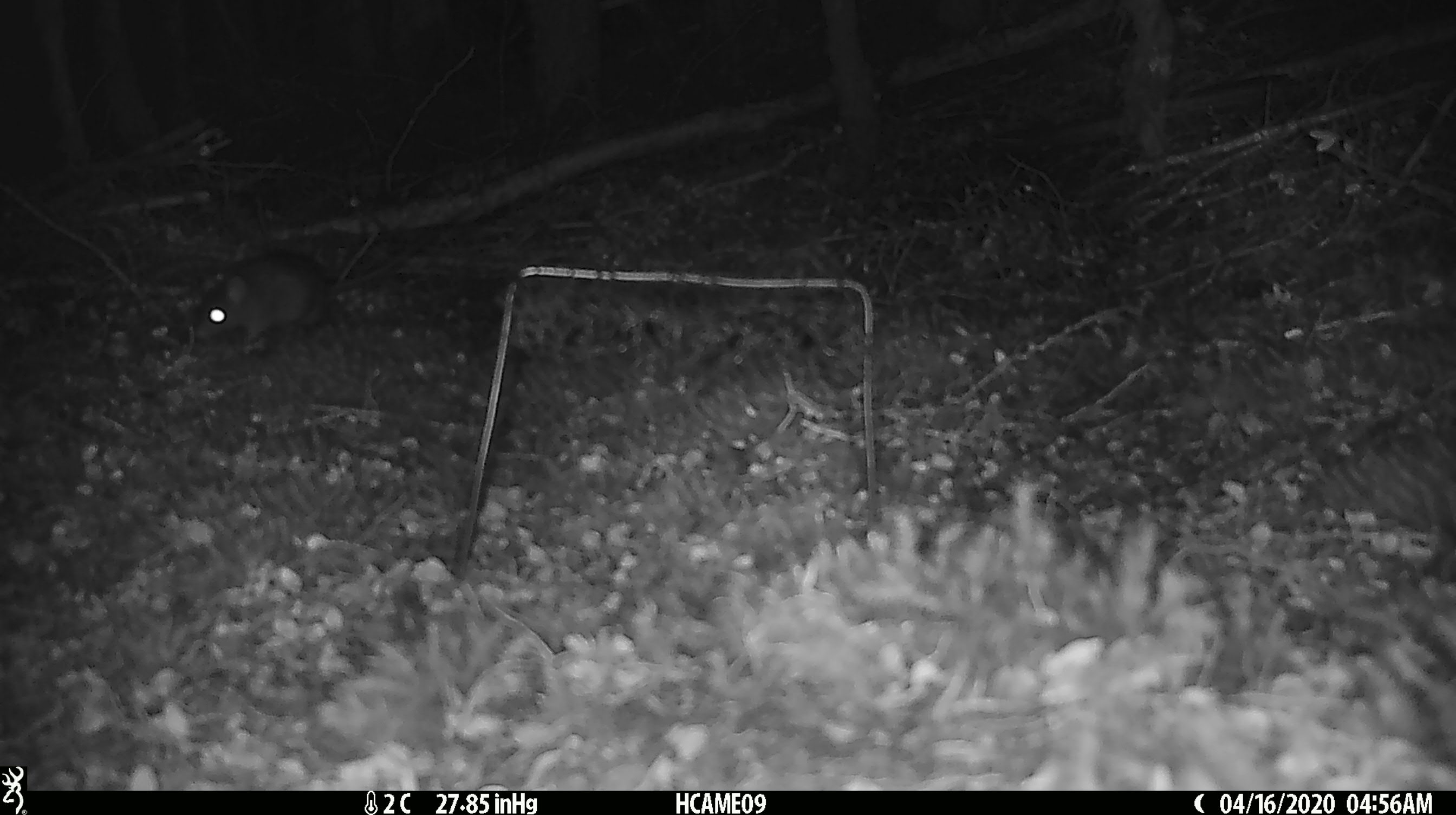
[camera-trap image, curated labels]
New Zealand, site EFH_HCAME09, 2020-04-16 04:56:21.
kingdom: Animalia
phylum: Chordata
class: Mammalia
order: Rodentia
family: Muridae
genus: Rattus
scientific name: Rattus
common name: rat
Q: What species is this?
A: Rat (Rattus).